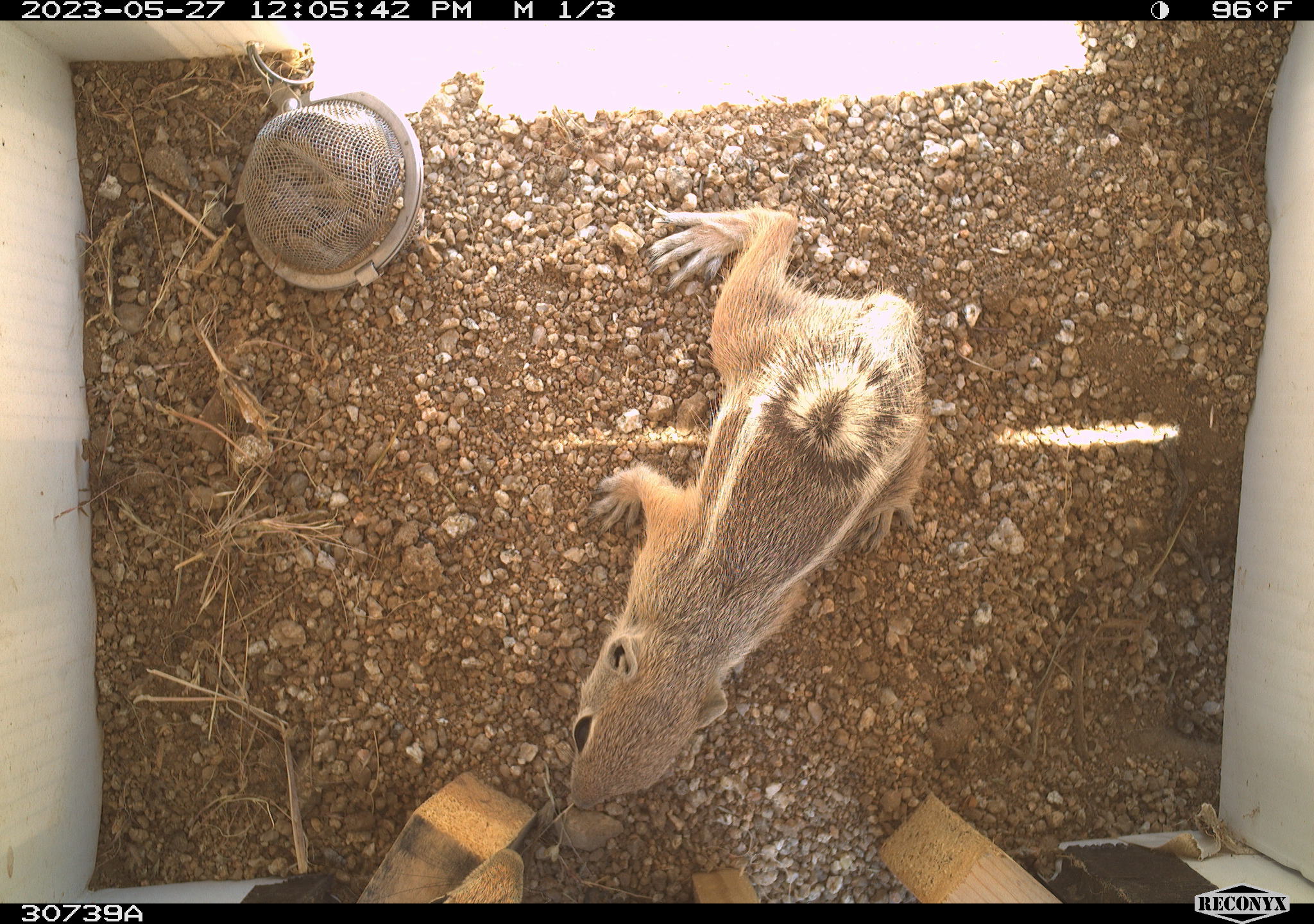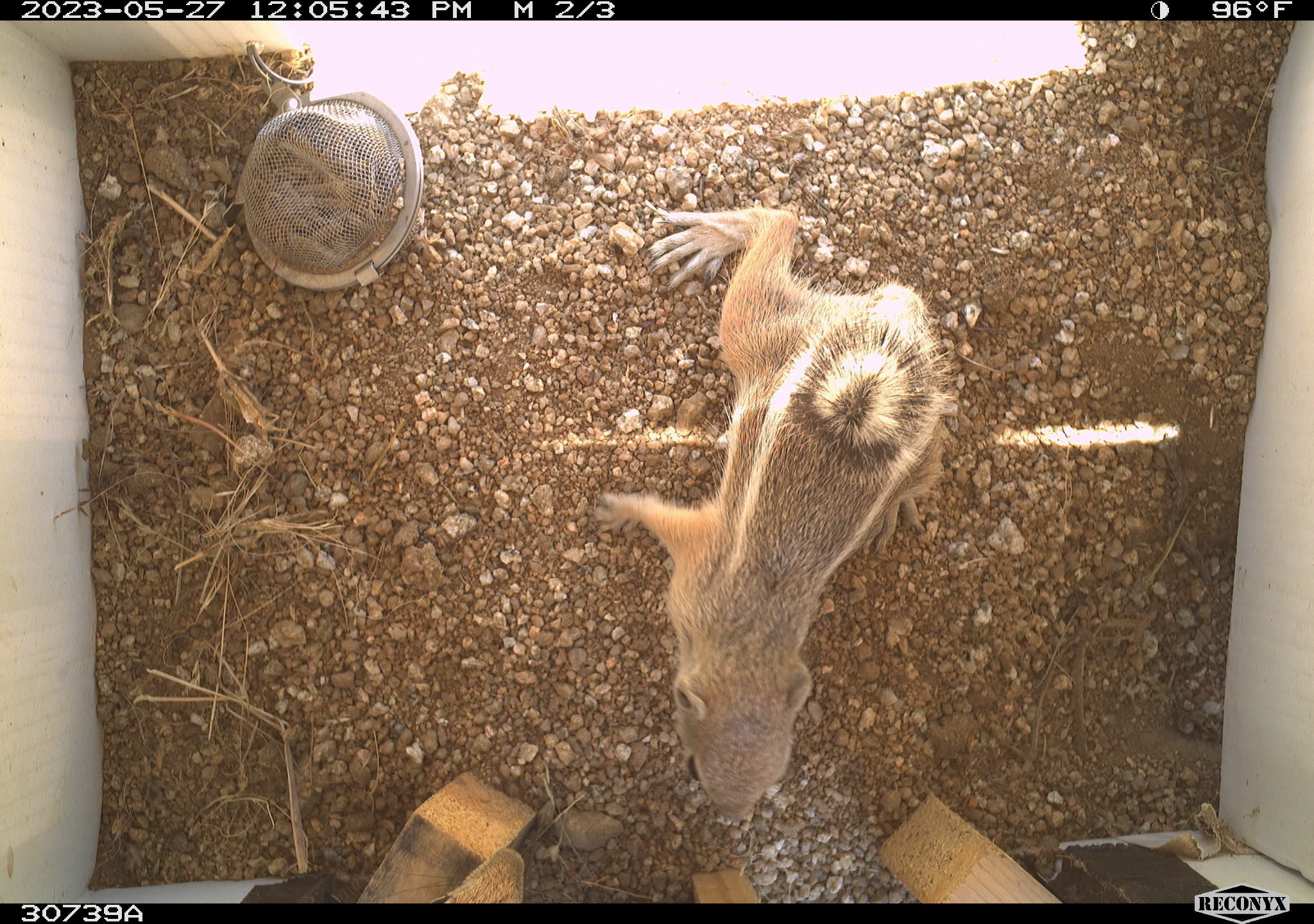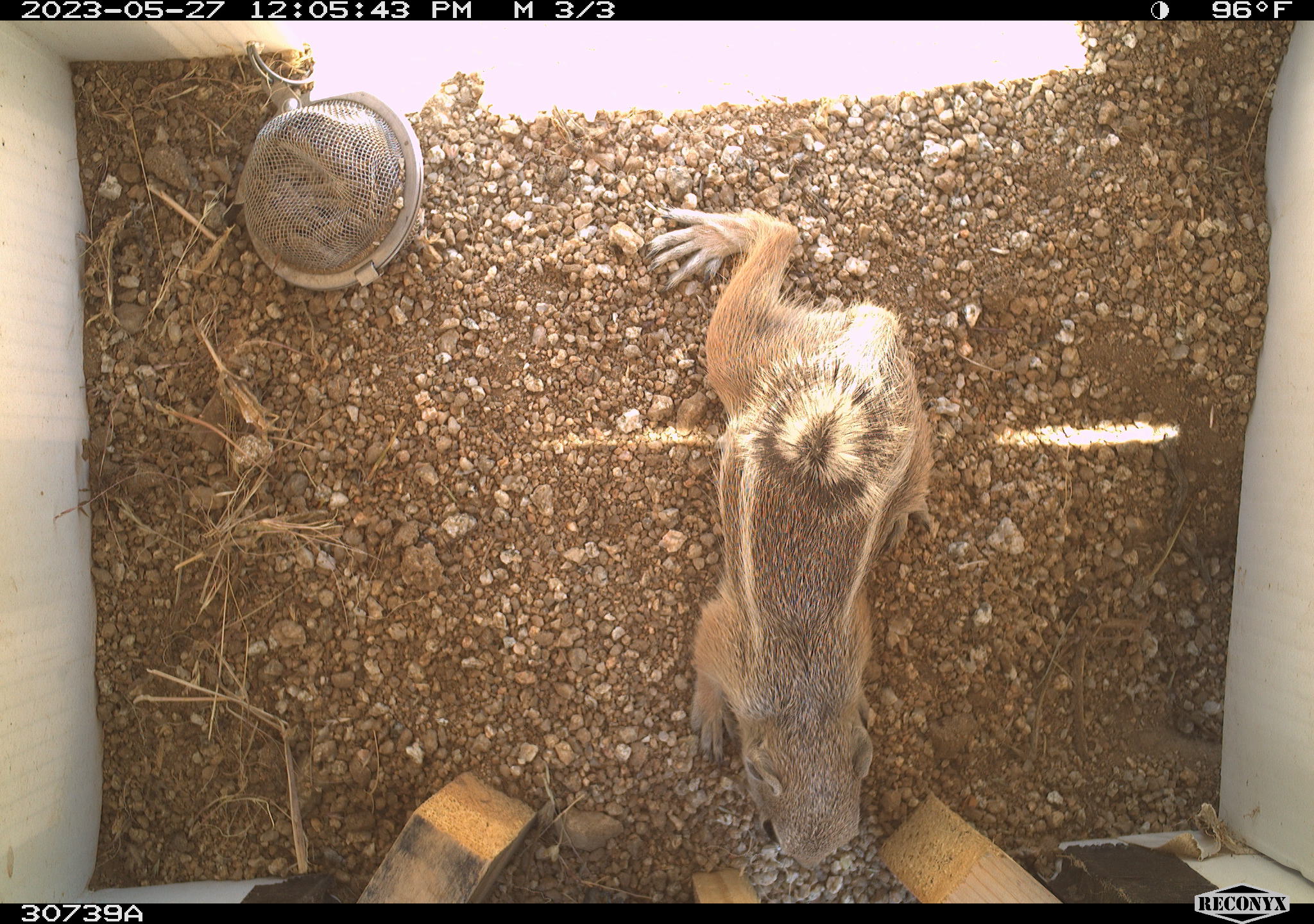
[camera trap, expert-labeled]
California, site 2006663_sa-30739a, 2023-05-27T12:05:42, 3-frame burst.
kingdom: Animalia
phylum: Chordata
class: Mammalia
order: Rodentia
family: Sciuridae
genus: Ammospermophilus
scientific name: Ammospermophilus leucurus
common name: white-tailed antelope squirrel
White-tailed antelope squirrel (Ammospermophilus leucurus).